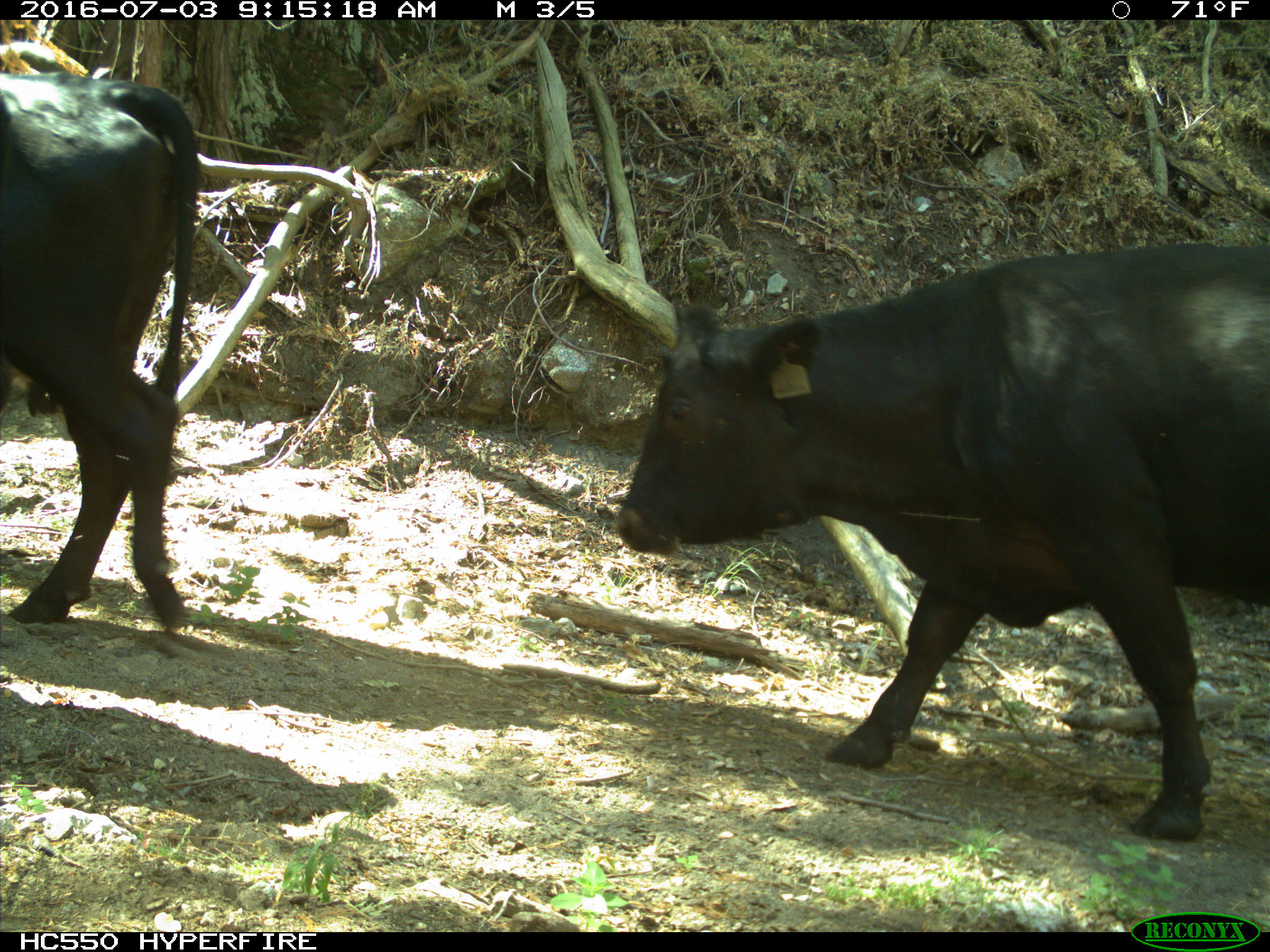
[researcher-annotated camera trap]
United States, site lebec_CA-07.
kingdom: Animalia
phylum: Chordata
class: Mammalia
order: Artiodactyla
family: Bovidae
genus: Bos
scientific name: Bos taurus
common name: domestic cow